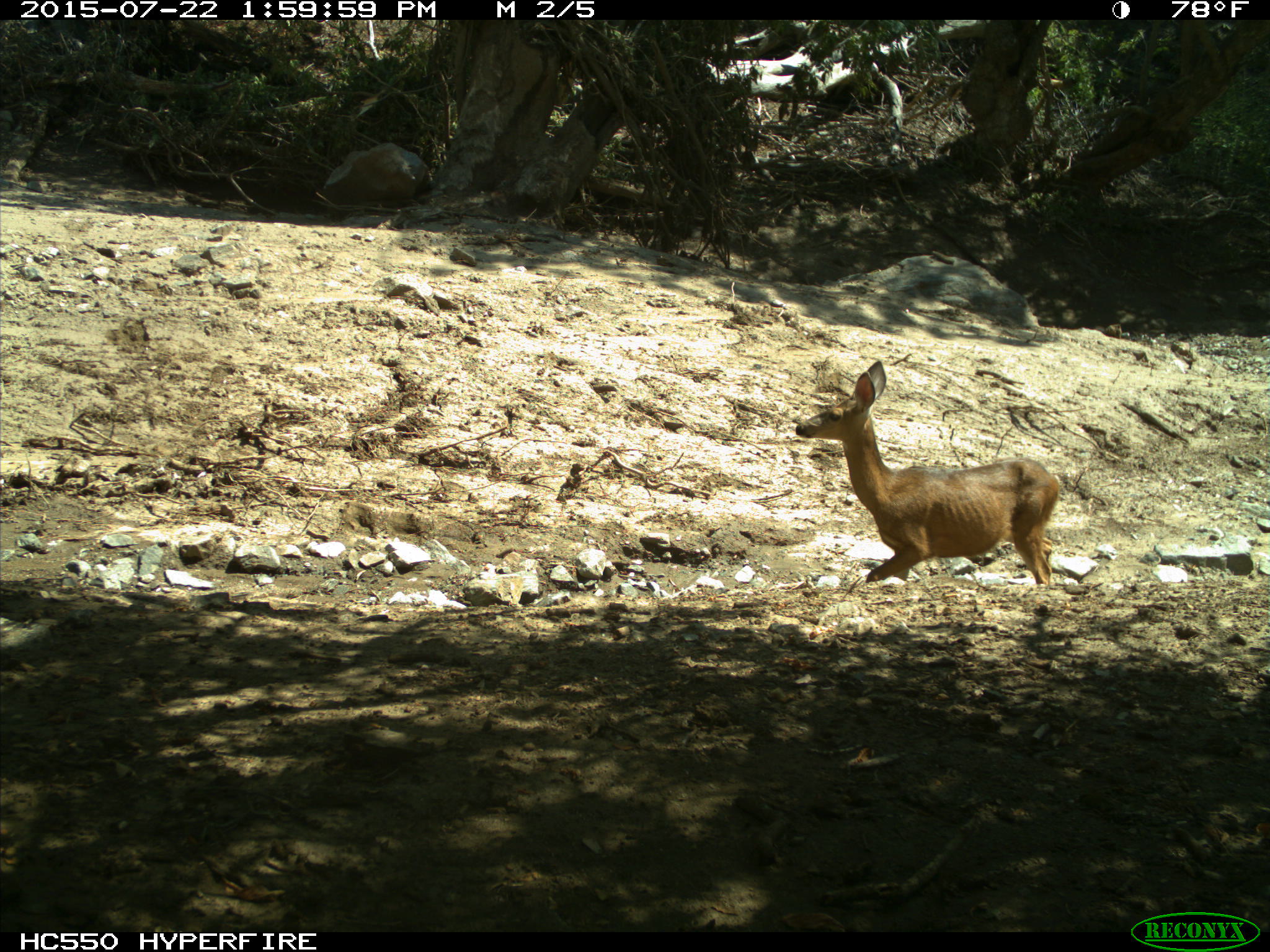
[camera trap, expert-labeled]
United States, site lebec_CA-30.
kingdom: Animalia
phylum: Chordata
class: Mammalia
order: Artiodactyla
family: Cervidae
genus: Odocoileus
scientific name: Odocoileus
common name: deer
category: unidentified deer